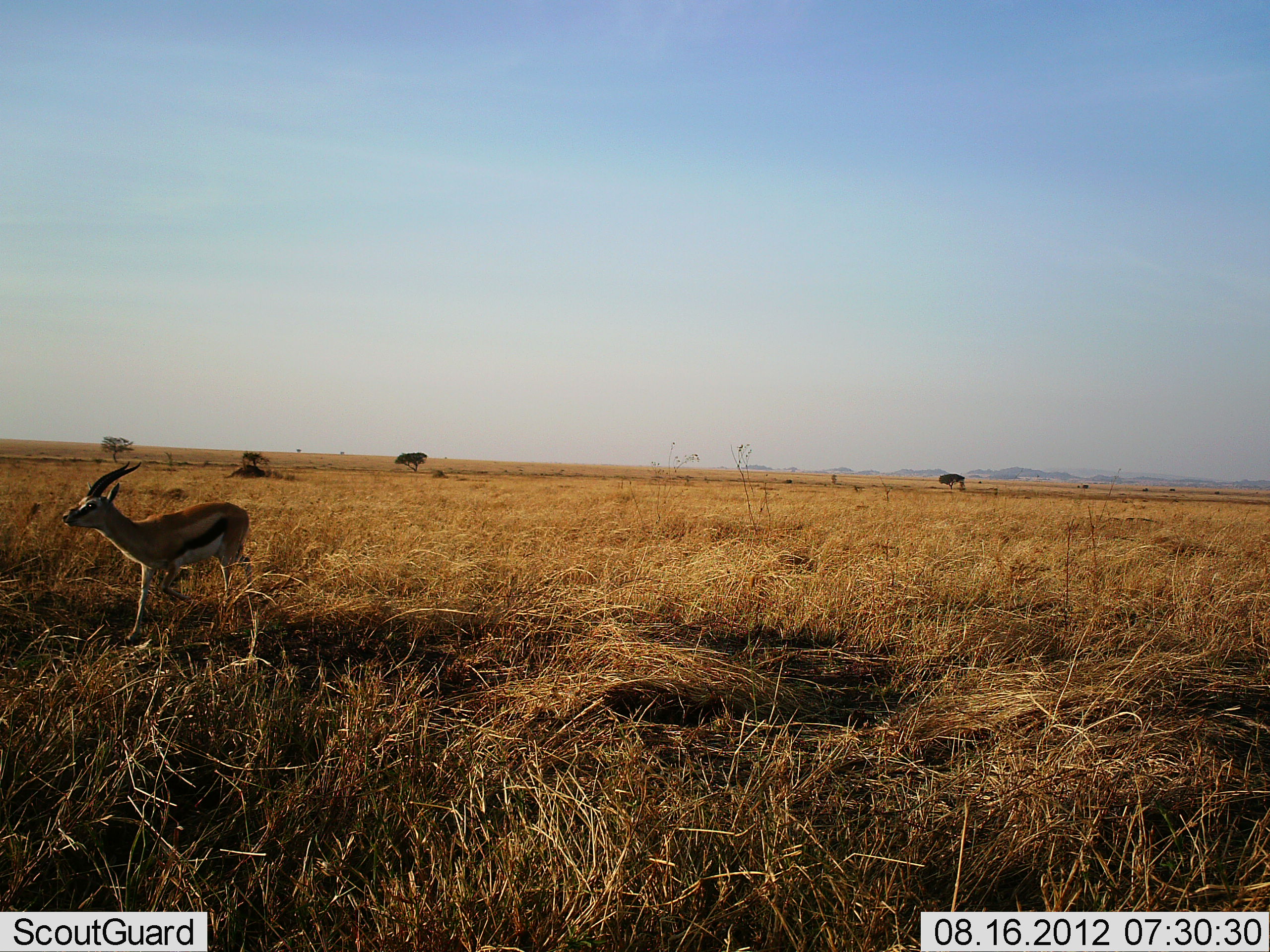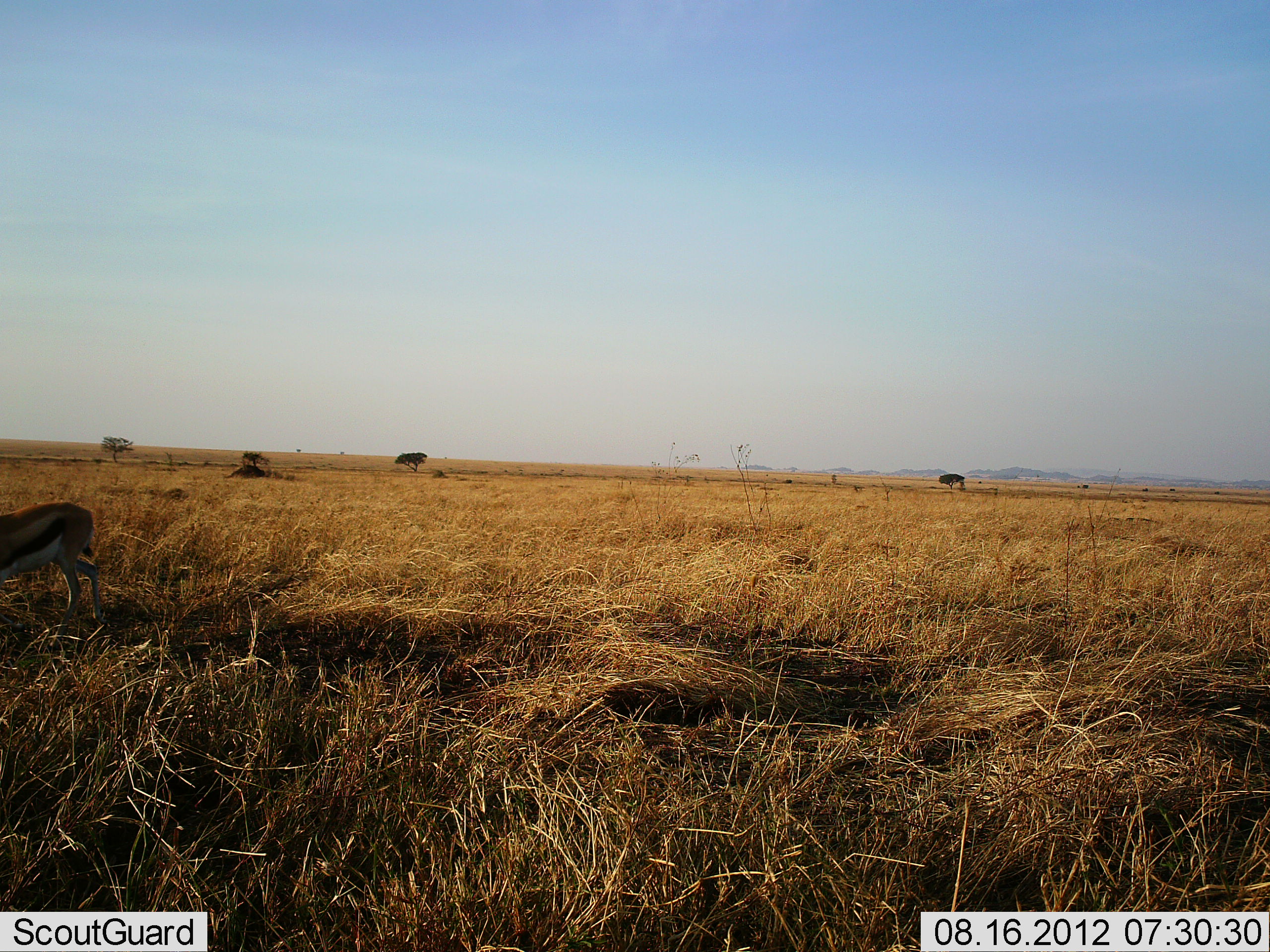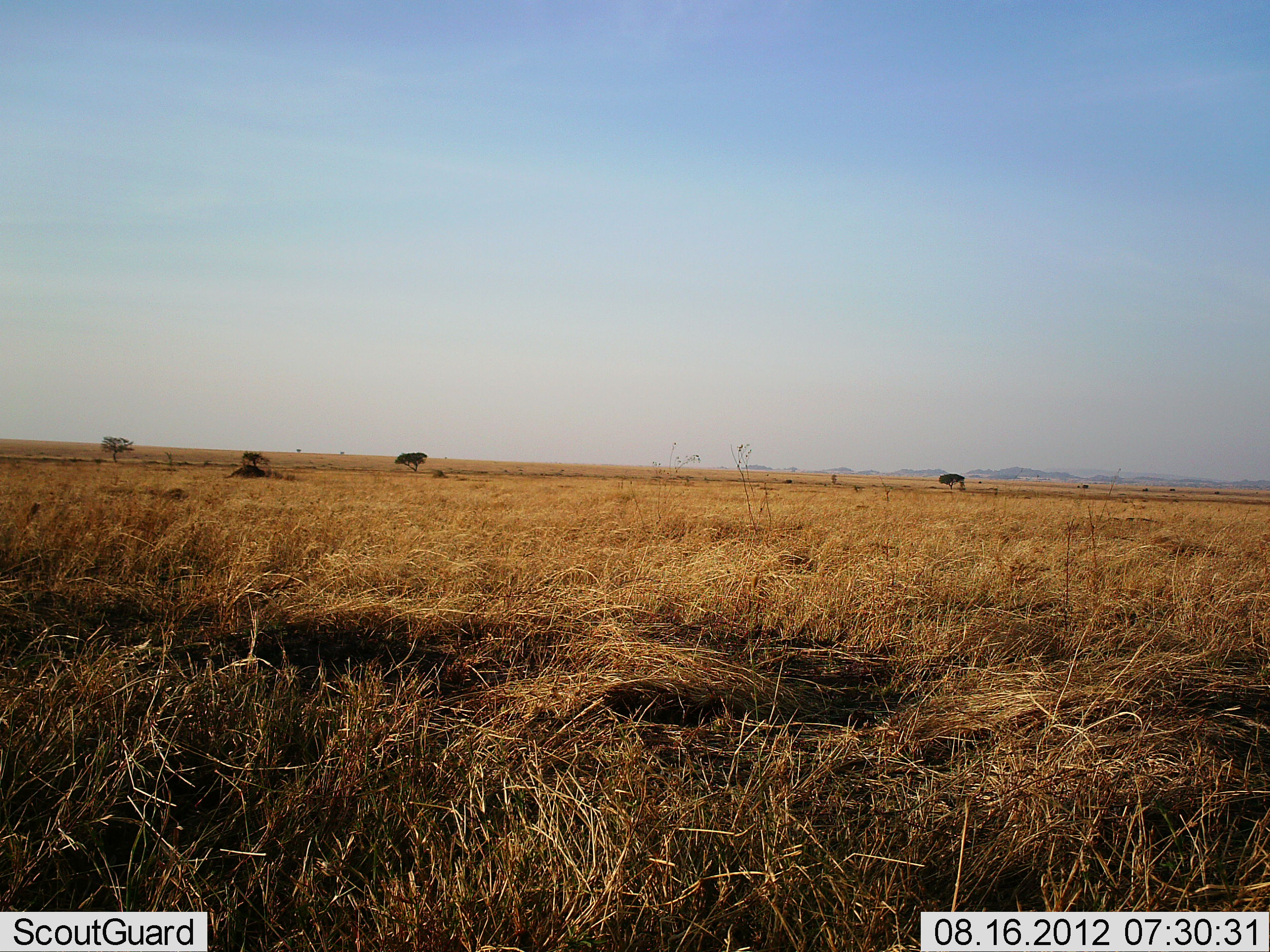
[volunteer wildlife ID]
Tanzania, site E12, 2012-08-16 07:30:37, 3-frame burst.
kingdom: Animalia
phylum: Chordata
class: Mammalia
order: Artiodactyla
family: Bovidae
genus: Eudorcas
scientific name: Eudorcas thomsonii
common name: thomson's gazelle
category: gazellethomsons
Gazellethomsons (thomson's gazelle) (Eudorcas thomsonii), count 1. Behavior (volunteer vote fractions): standing 10%, resting 0%, moving 90%, interacting 0%. Young present (vote fraction): 0%. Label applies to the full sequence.